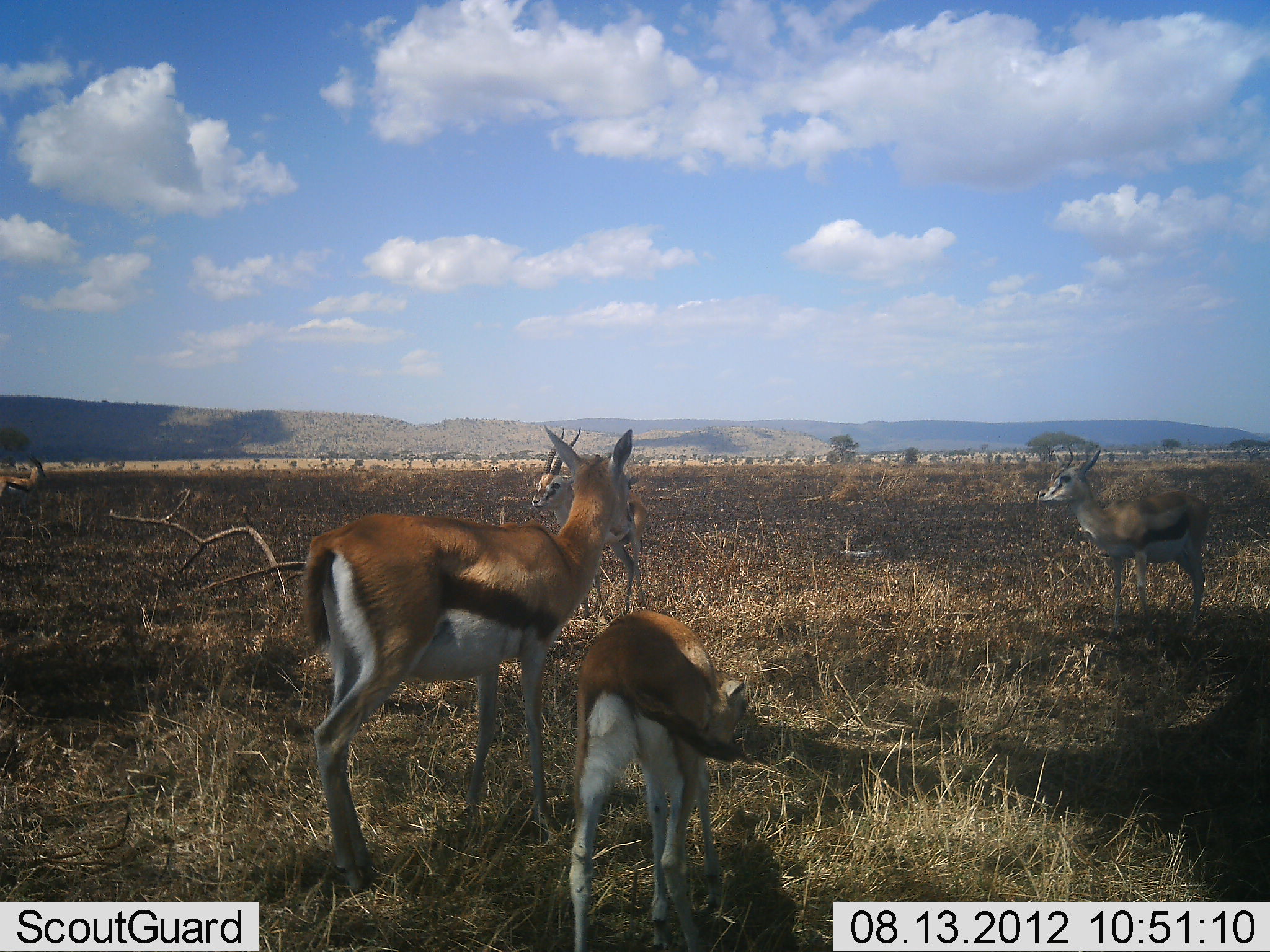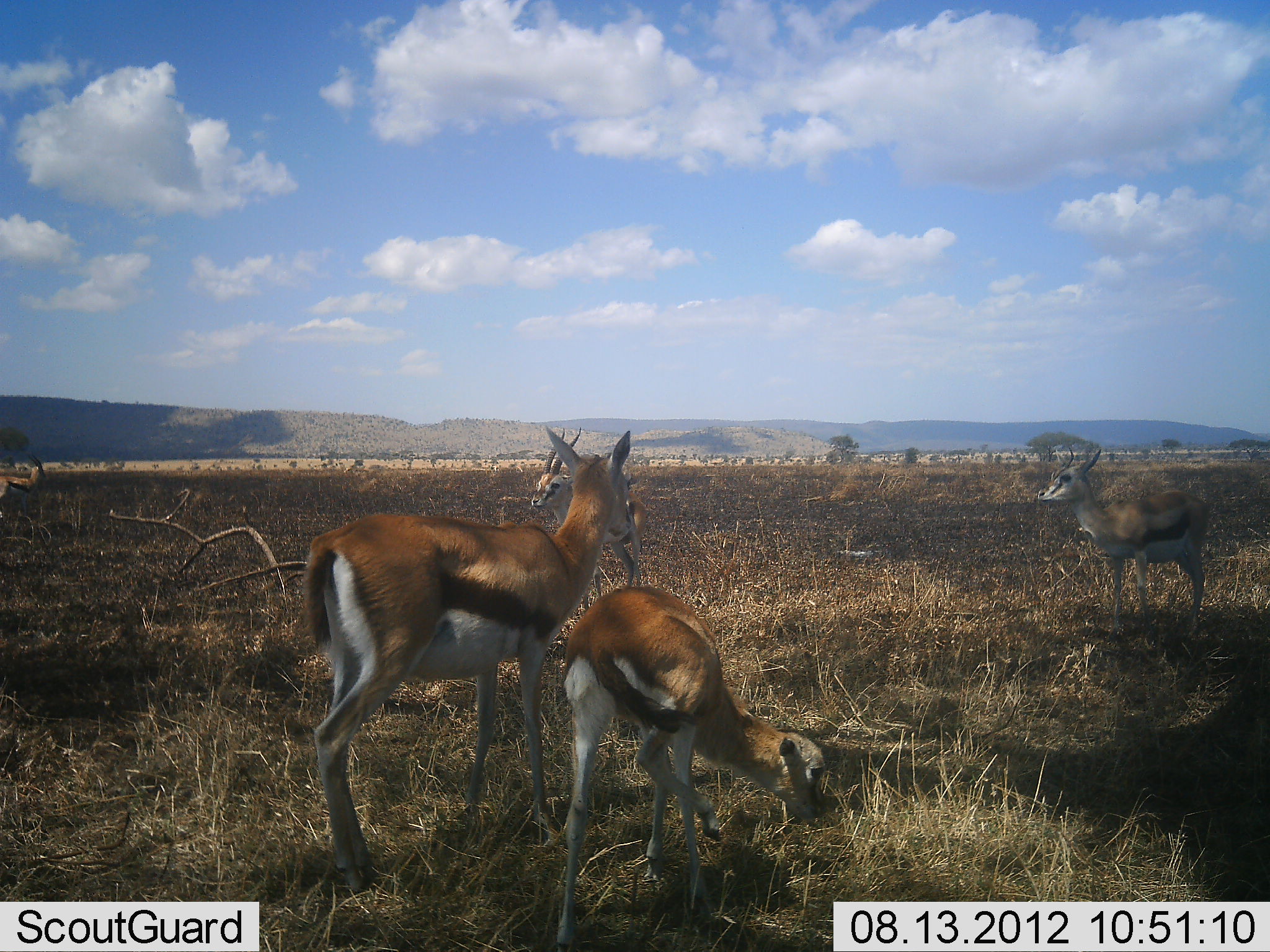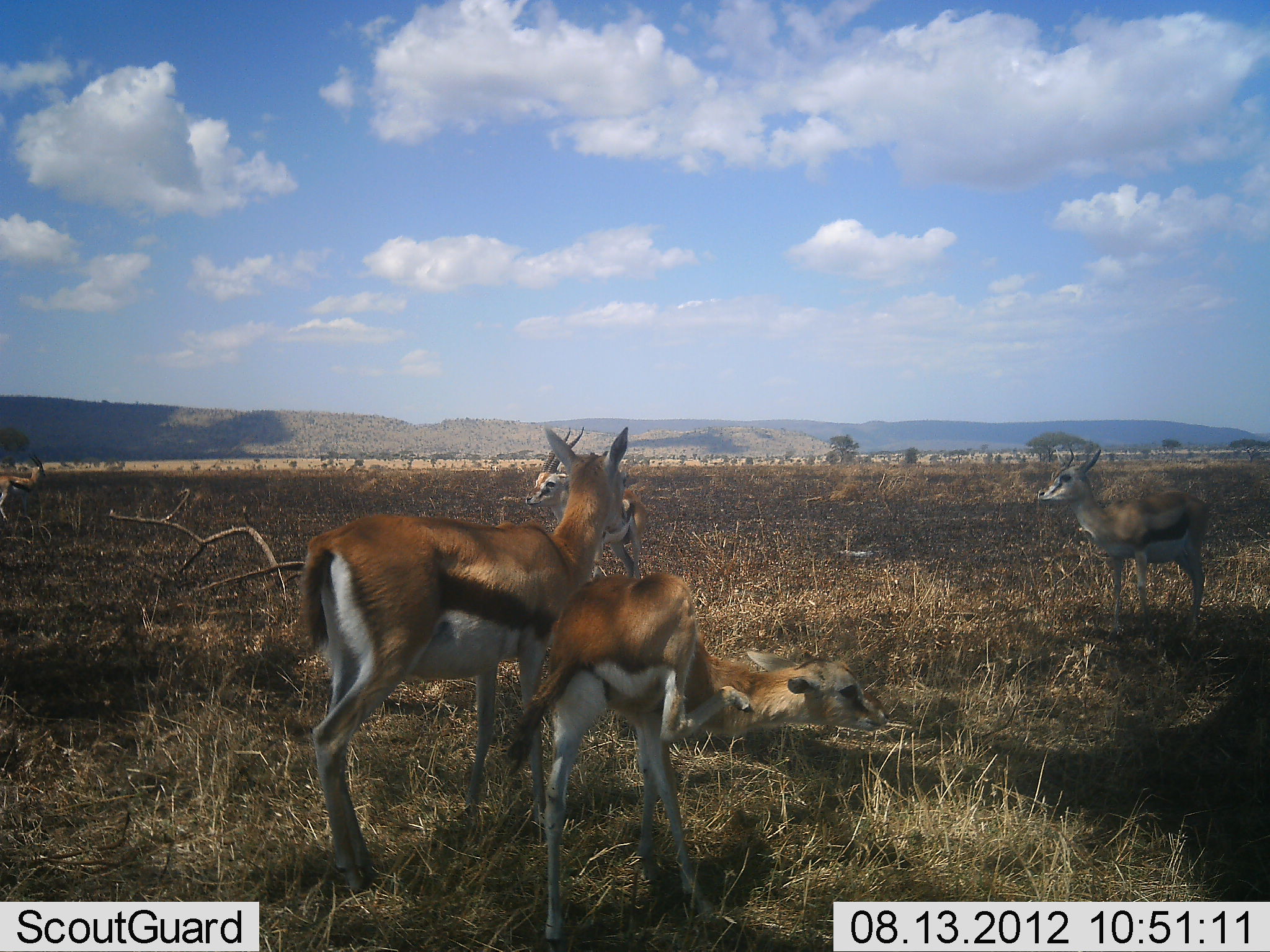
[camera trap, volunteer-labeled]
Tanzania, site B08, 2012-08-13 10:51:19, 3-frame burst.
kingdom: Animalia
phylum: Chordata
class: Mammalia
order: Artiodactyla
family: Bovidae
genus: Eudorcas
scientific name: Eudorcas thomsonii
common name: thomson's gazelle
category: gazellethomsons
Gazellethomsons (thomson's gazelle) (Eudorcas thomsonii), count 4. Behavior (volunteer vote fractions): standing 100%, resting 0%, moving 10%, interacting 10%. Young present (vote fraction): 50%. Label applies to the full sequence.